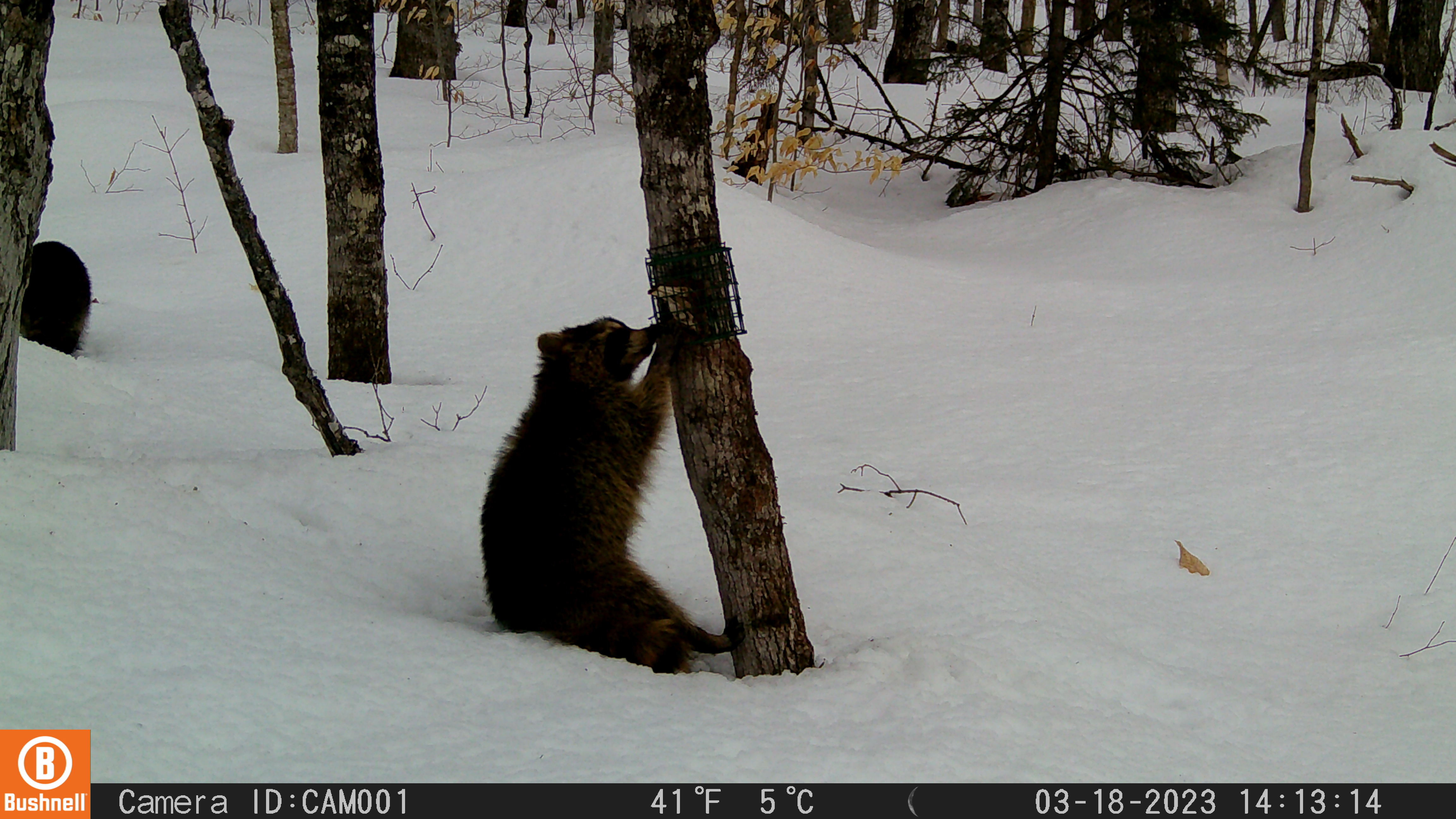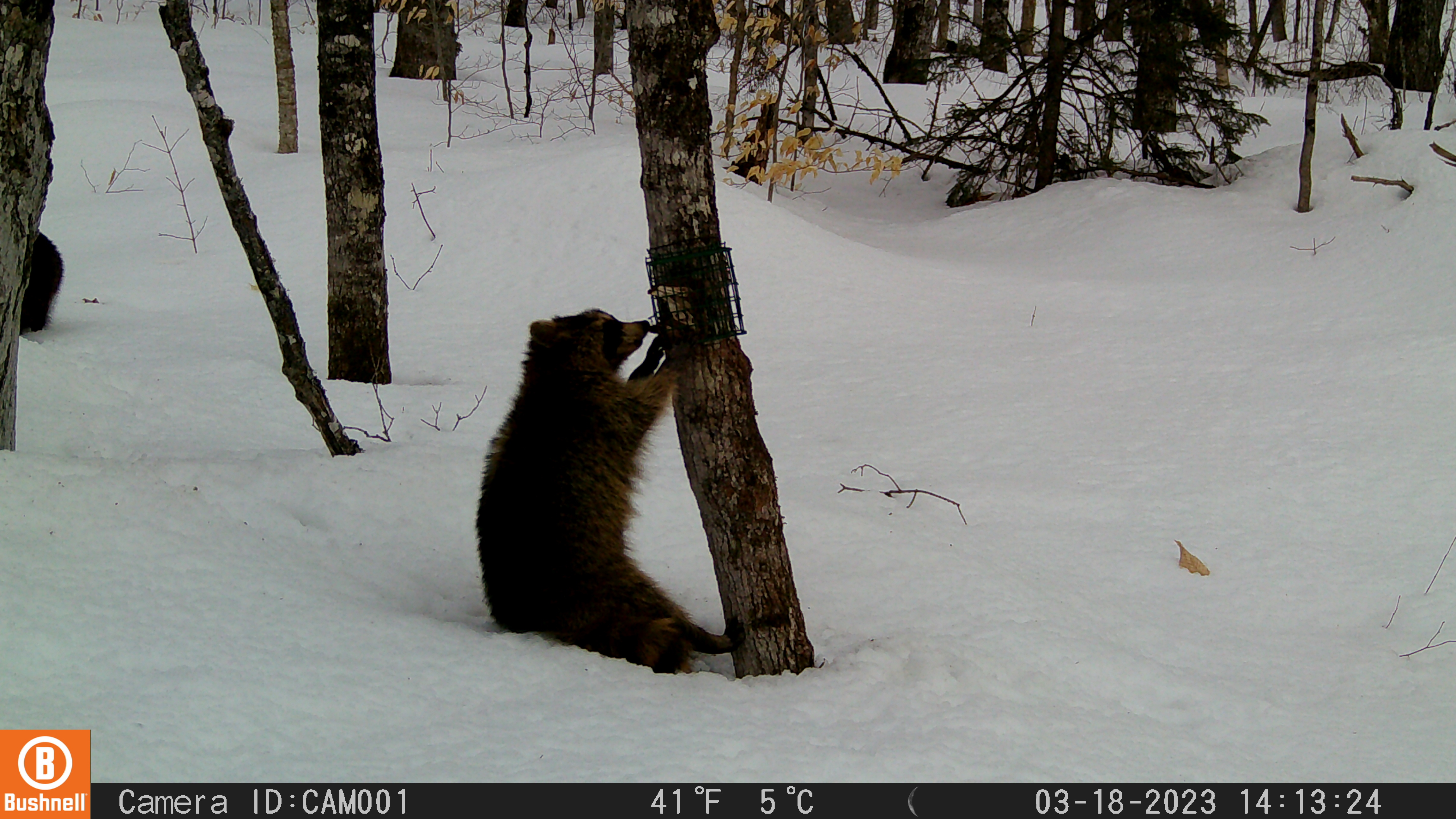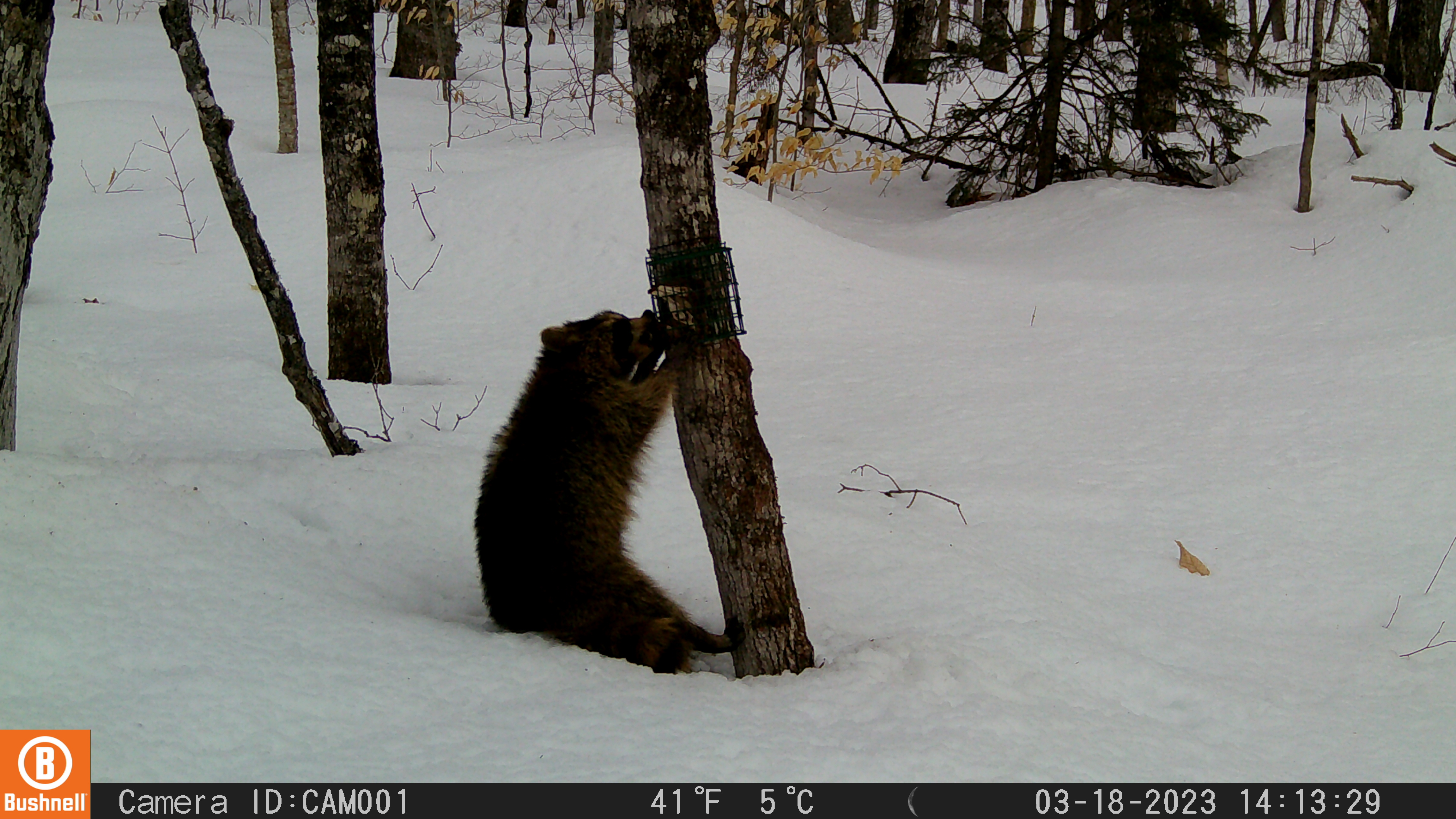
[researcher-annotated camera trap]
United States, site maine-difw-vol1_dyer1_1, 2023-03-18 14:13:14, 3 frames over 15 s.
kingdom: Animalia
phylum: Chordata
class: Mammalia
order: Carnivora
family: Procyonidae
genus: Procyon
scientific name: Procyon lotor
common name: raccoon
Raccoon (Procyon lotor).